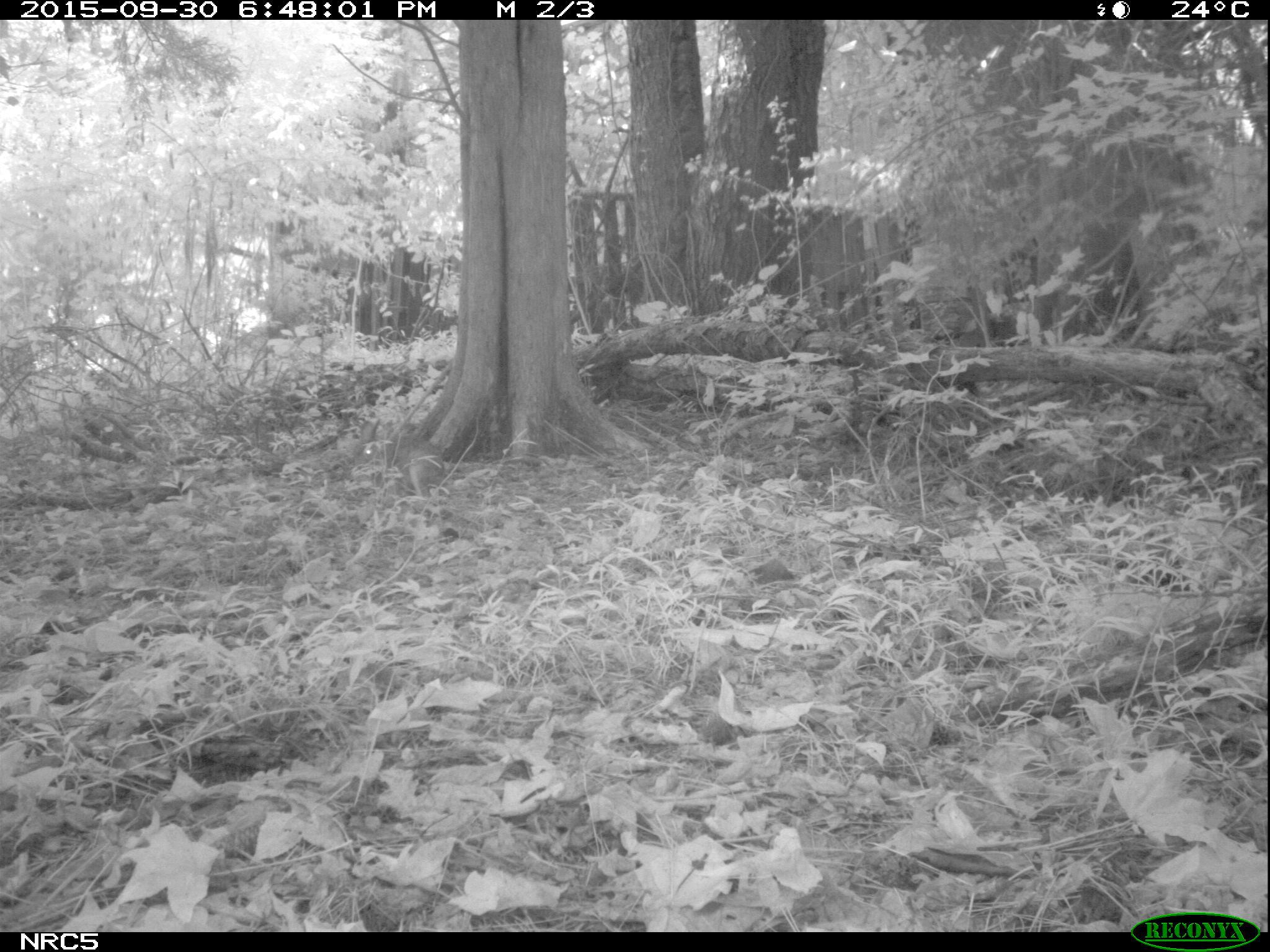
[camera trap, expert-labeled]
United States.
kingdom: Animalia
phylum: Chordata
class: Mammalia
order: Lagomorpha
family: Leporidae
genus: Sylvilagus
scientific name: Sylvilagus floridanus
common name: eastern cottontail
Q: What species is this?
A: Eastern Cottontail (Sylvilagus floridanus).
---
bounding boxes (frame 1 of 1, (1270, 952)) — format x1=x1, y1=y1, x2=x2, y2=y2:
Eastern Cottontail: x1=346, y1=419, x2=458, y2=499